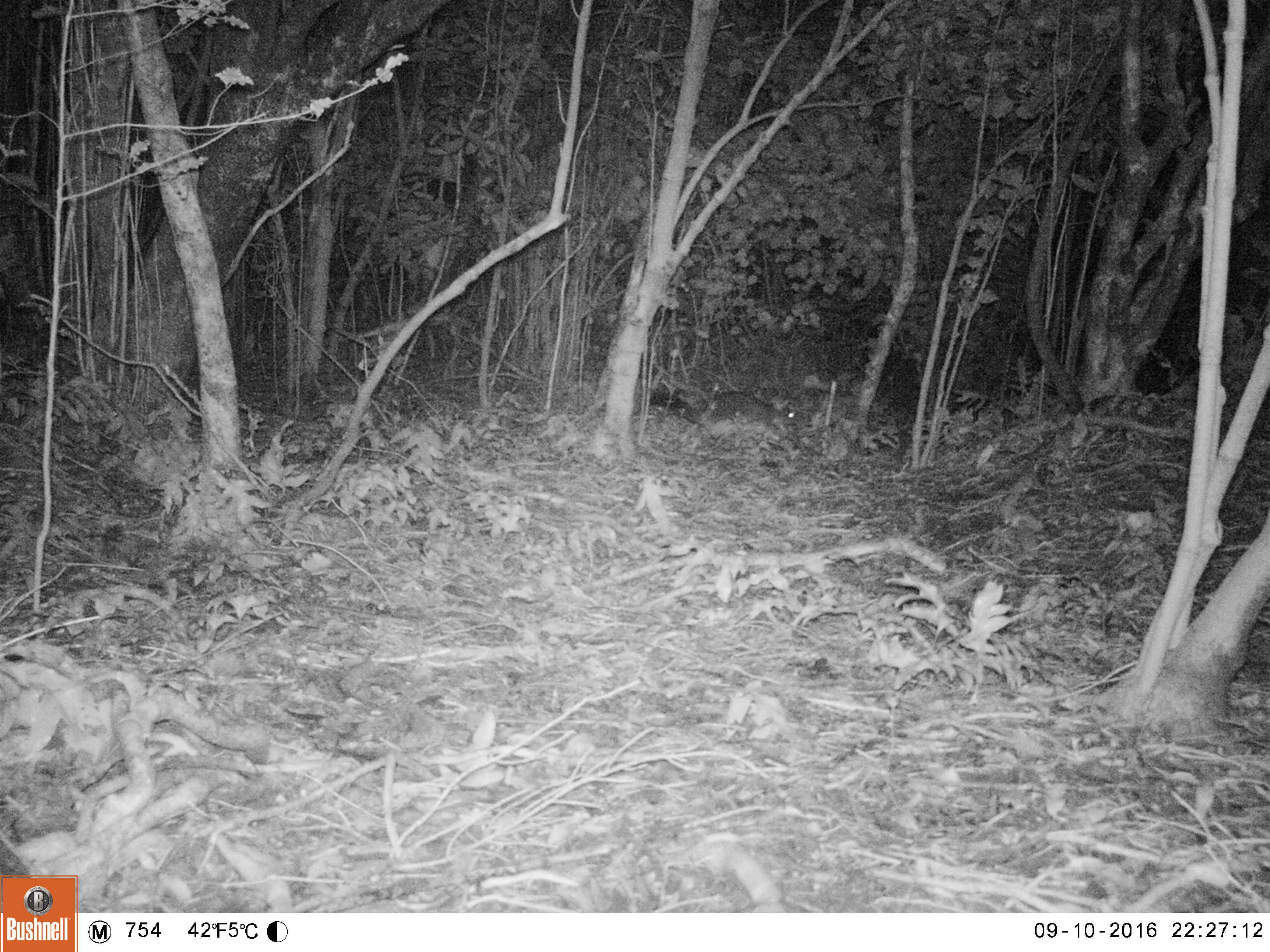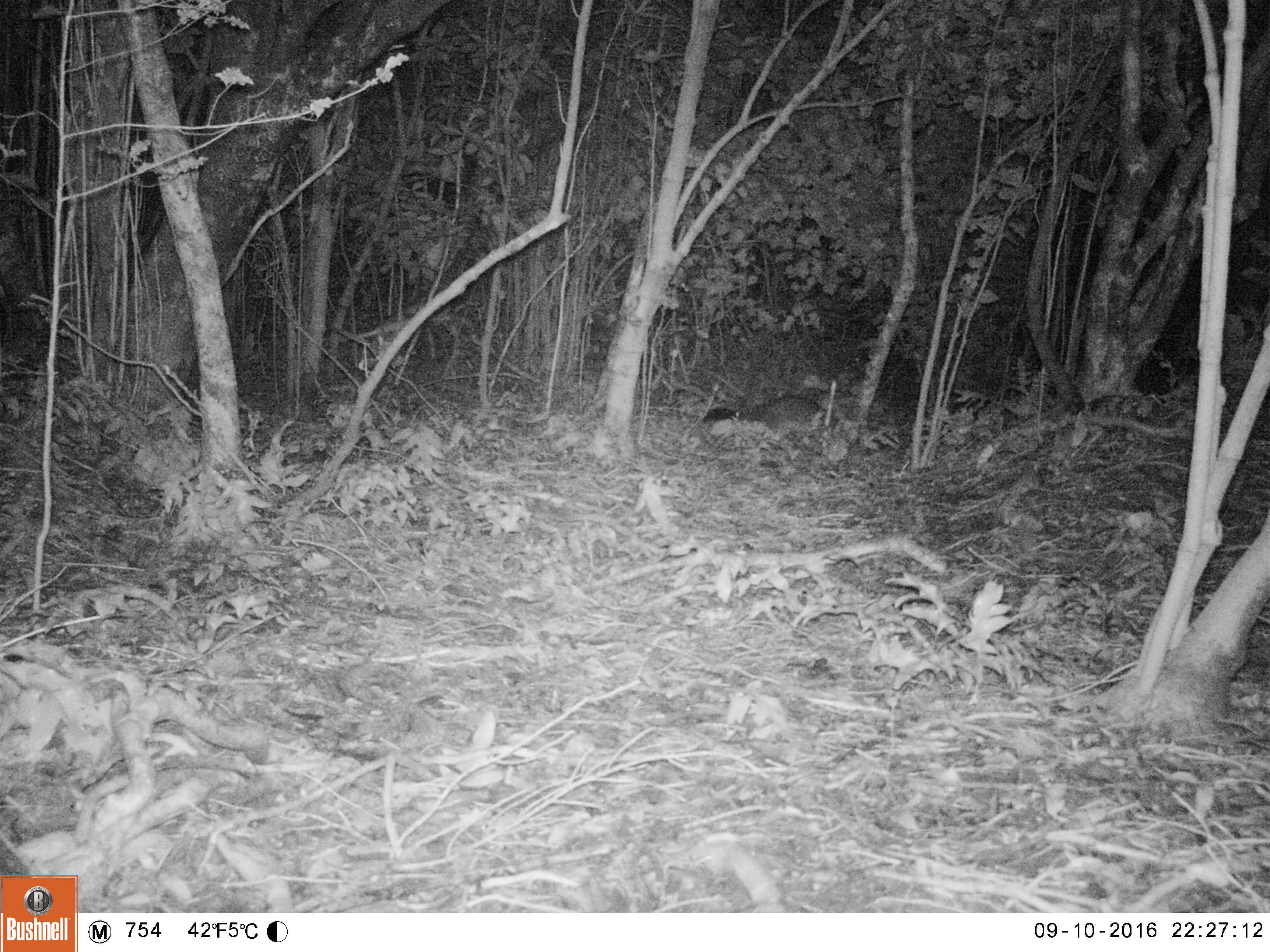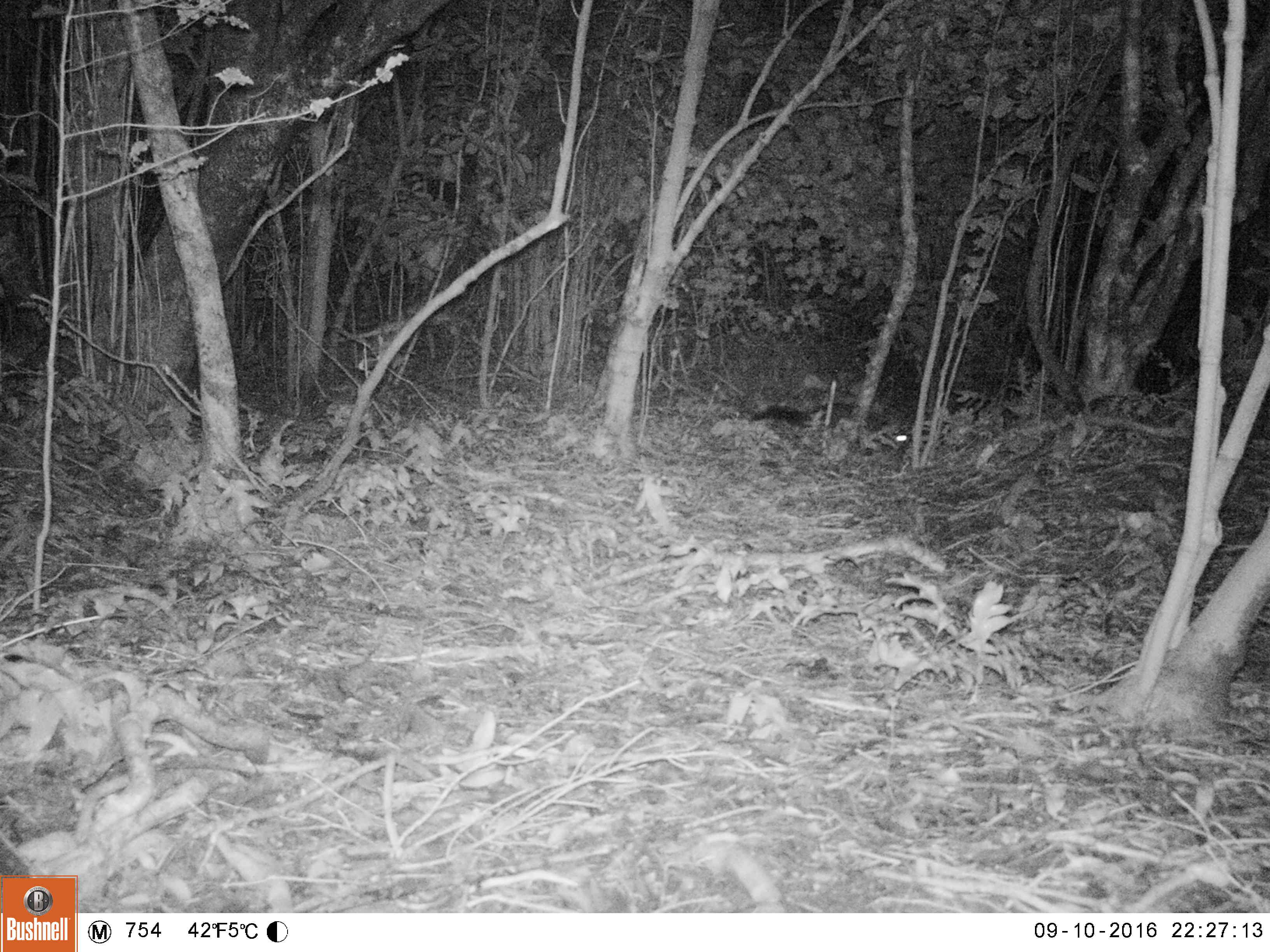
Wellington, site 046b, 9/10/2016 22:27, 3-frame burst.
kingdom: Animalia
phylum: Chordata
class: Mammalia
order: Didelphimorphia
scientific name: Didelphimorphia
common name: possum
Possum (Didelphimorphia).